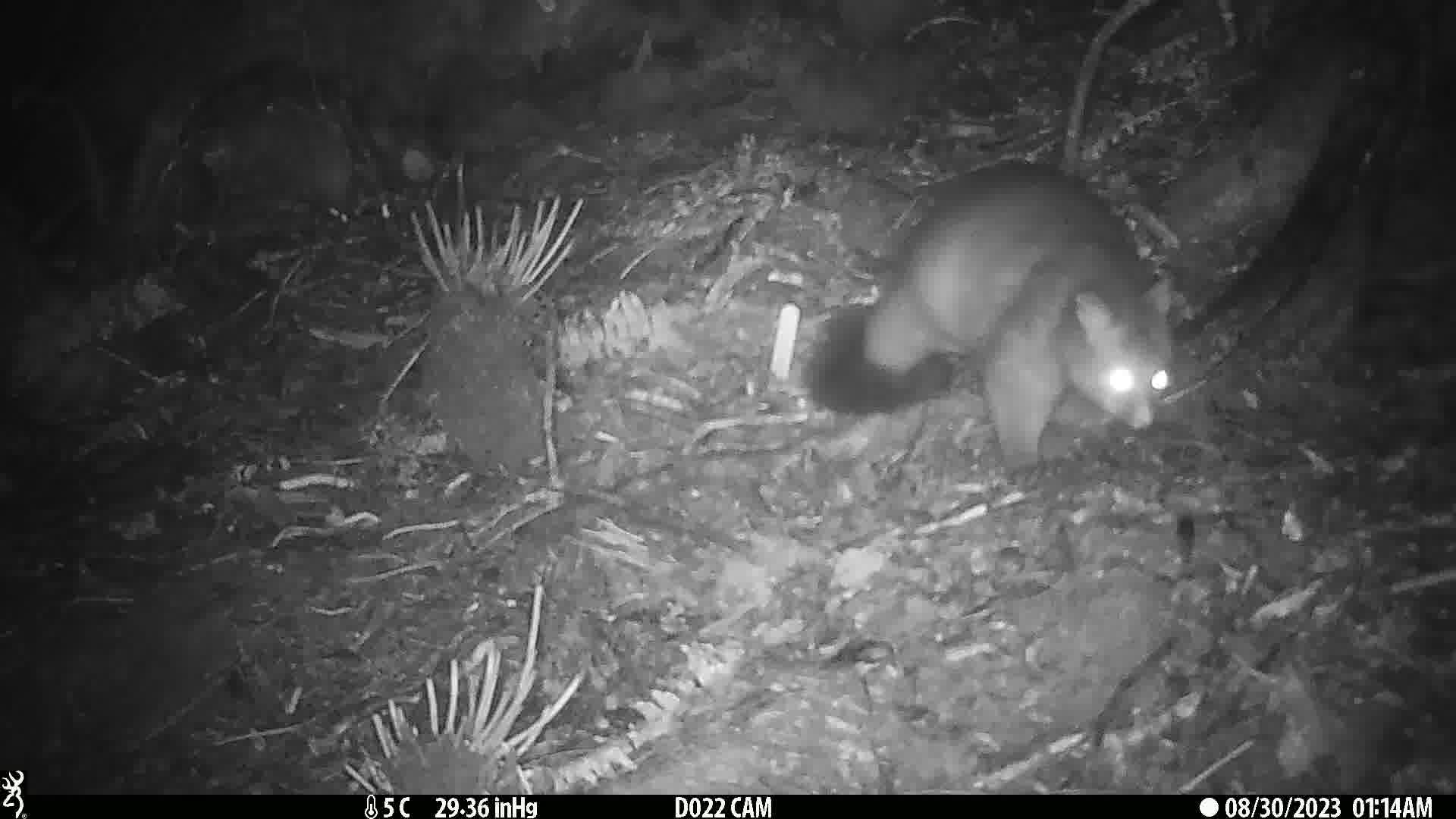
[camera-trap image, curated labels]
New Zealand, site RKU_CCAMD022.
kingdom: Animalia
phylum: Chordata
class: Mammalia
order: Diprotodontia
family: Phalangeridae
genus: Trichosurus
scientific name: Trichosurus vulpecula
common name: common brushtail possum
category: possum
Possum (common brushtail possum) (Trichosurus vulpecula).